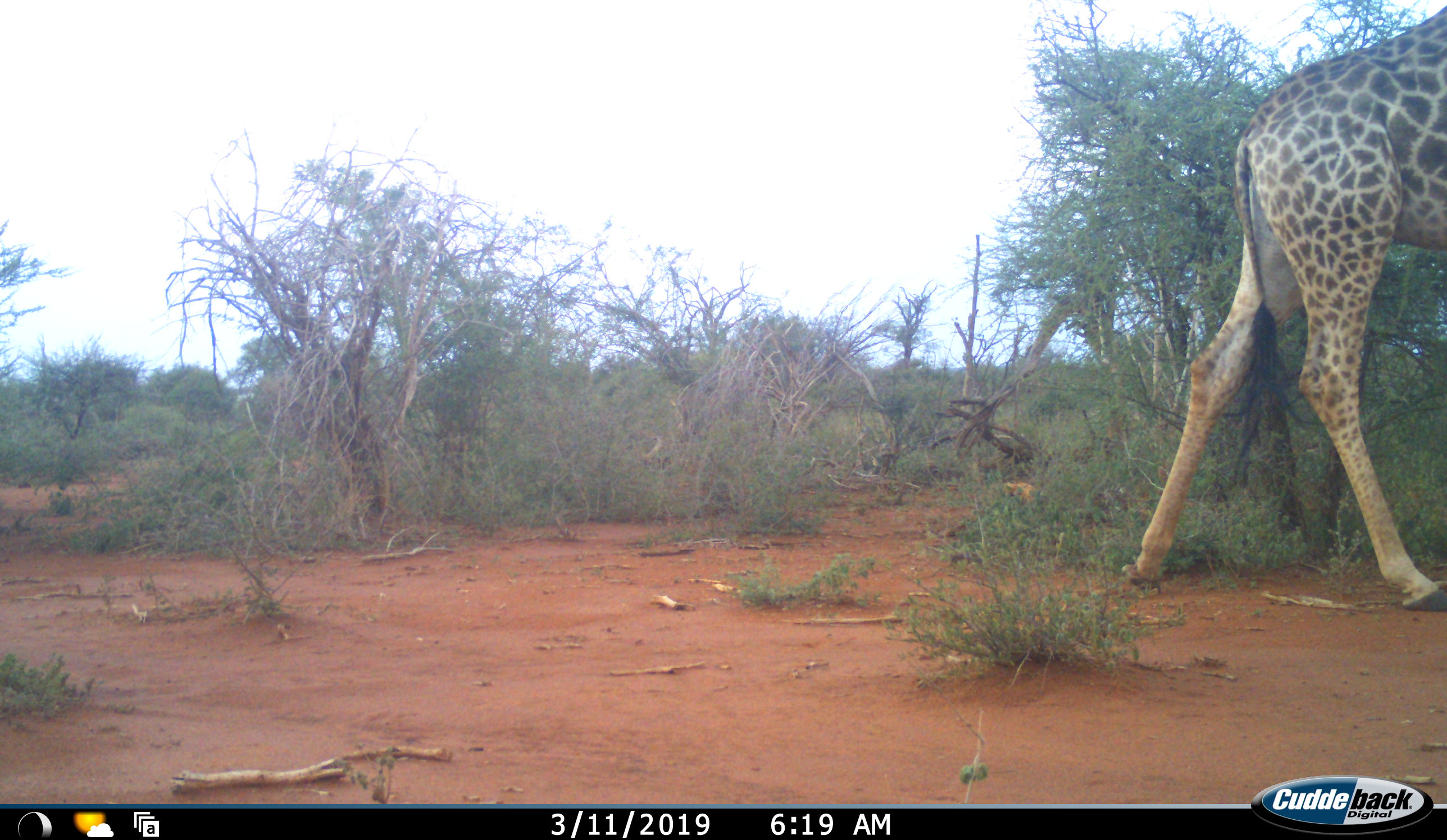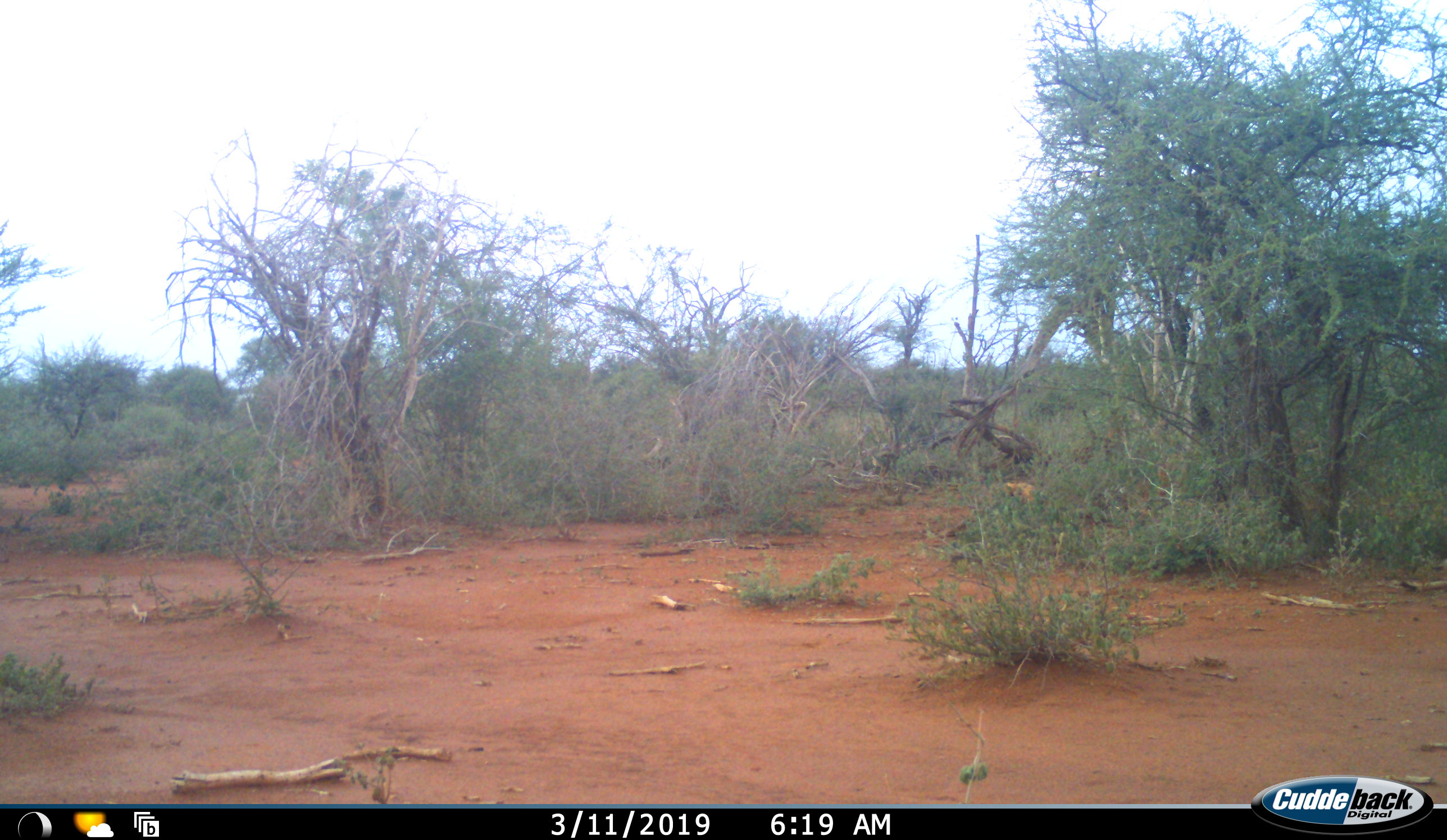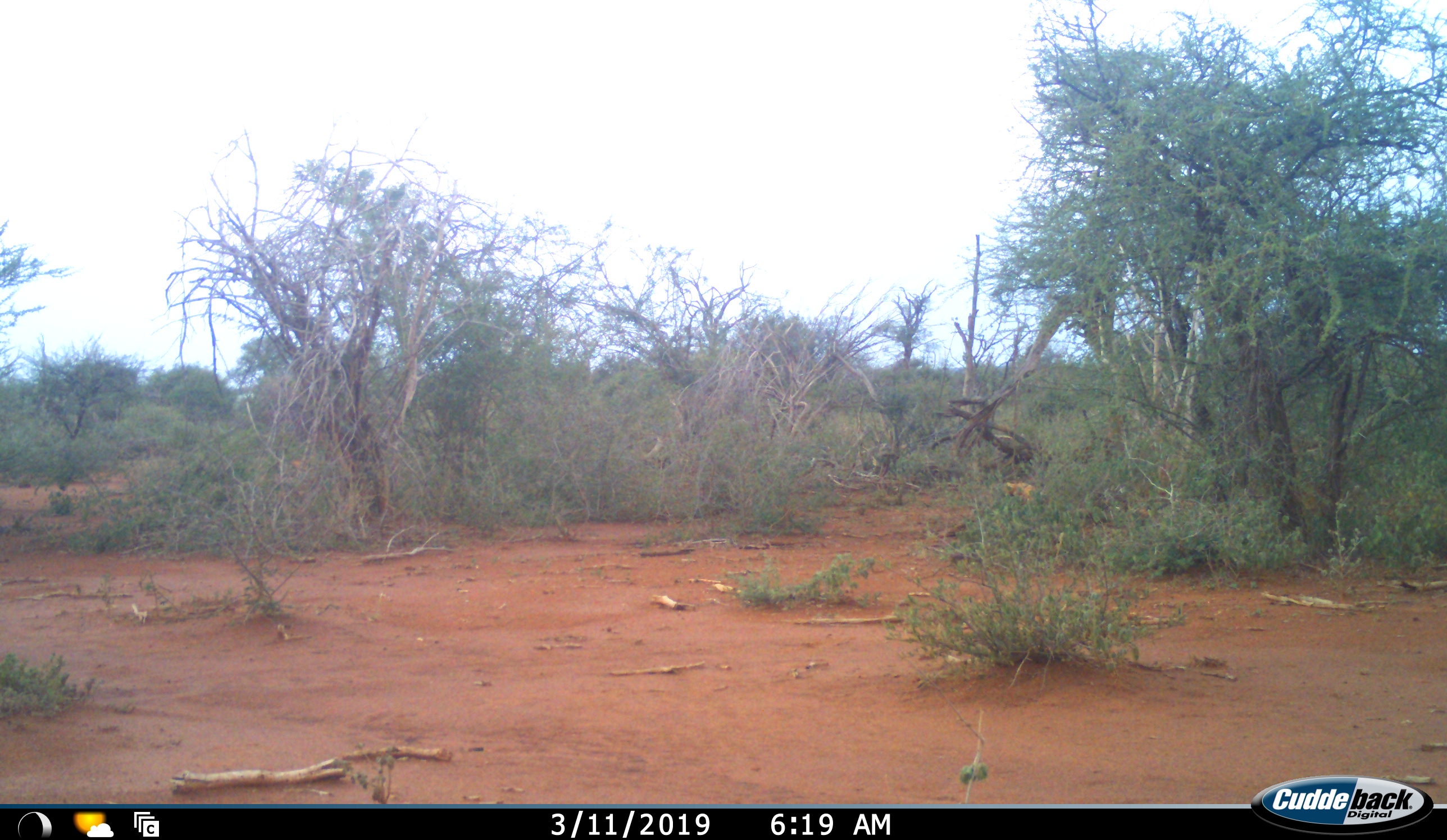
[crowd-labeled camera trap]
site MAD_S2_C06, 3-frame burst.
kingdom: Animalia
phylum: Chordata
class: Mammalia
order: Artiodactyla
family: Giraffidae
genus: Giraffa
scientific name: Giraffa camelopardalis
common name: giraffe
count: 1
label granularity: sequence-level